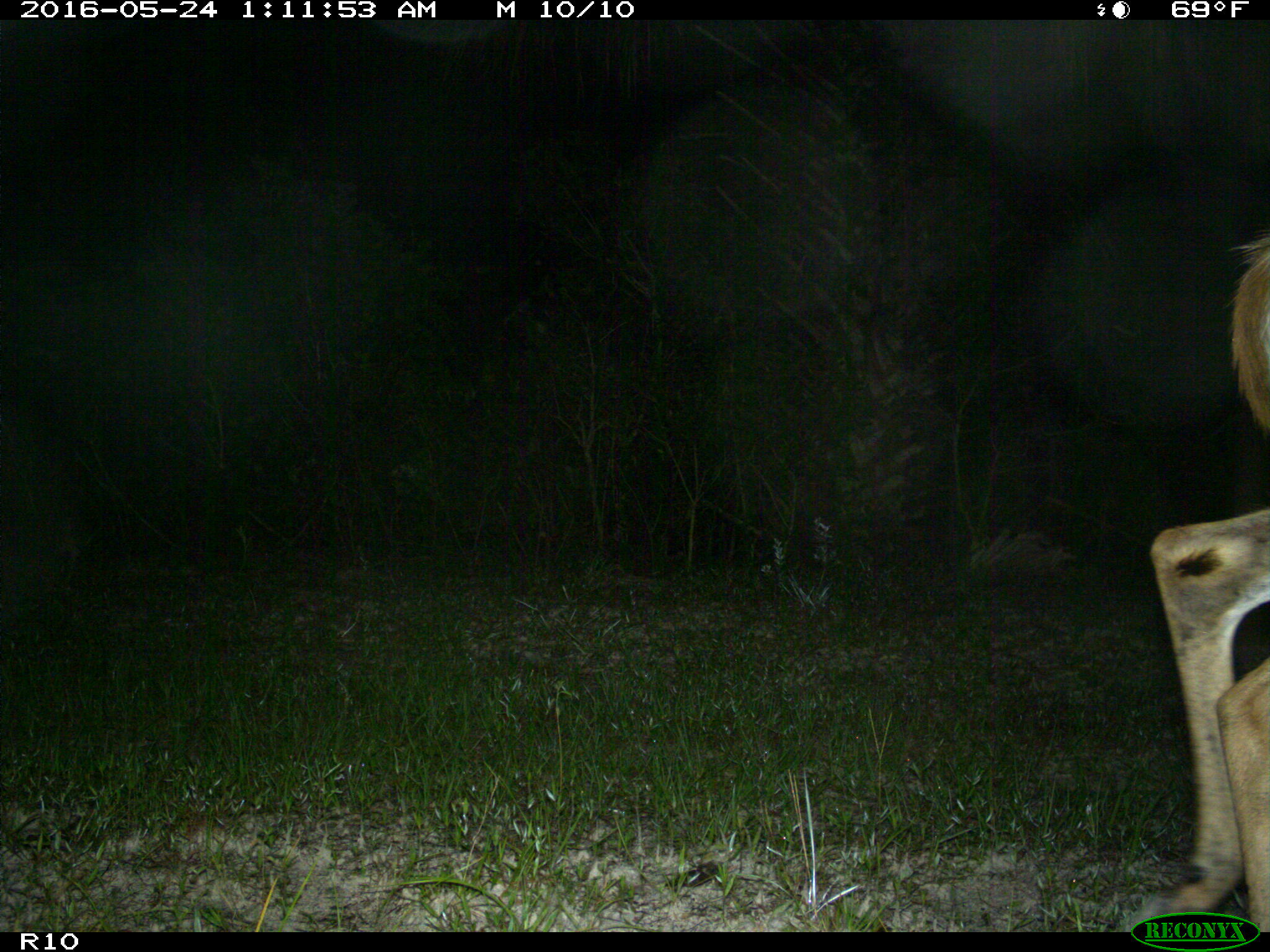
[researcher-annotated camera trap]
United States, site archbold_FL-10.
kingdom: Animalia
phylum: Chordata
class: Mammalia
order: Artiodactyla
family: Cervidae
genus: Odocoileus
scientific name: Odocoileus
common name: deer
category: unidentified deer